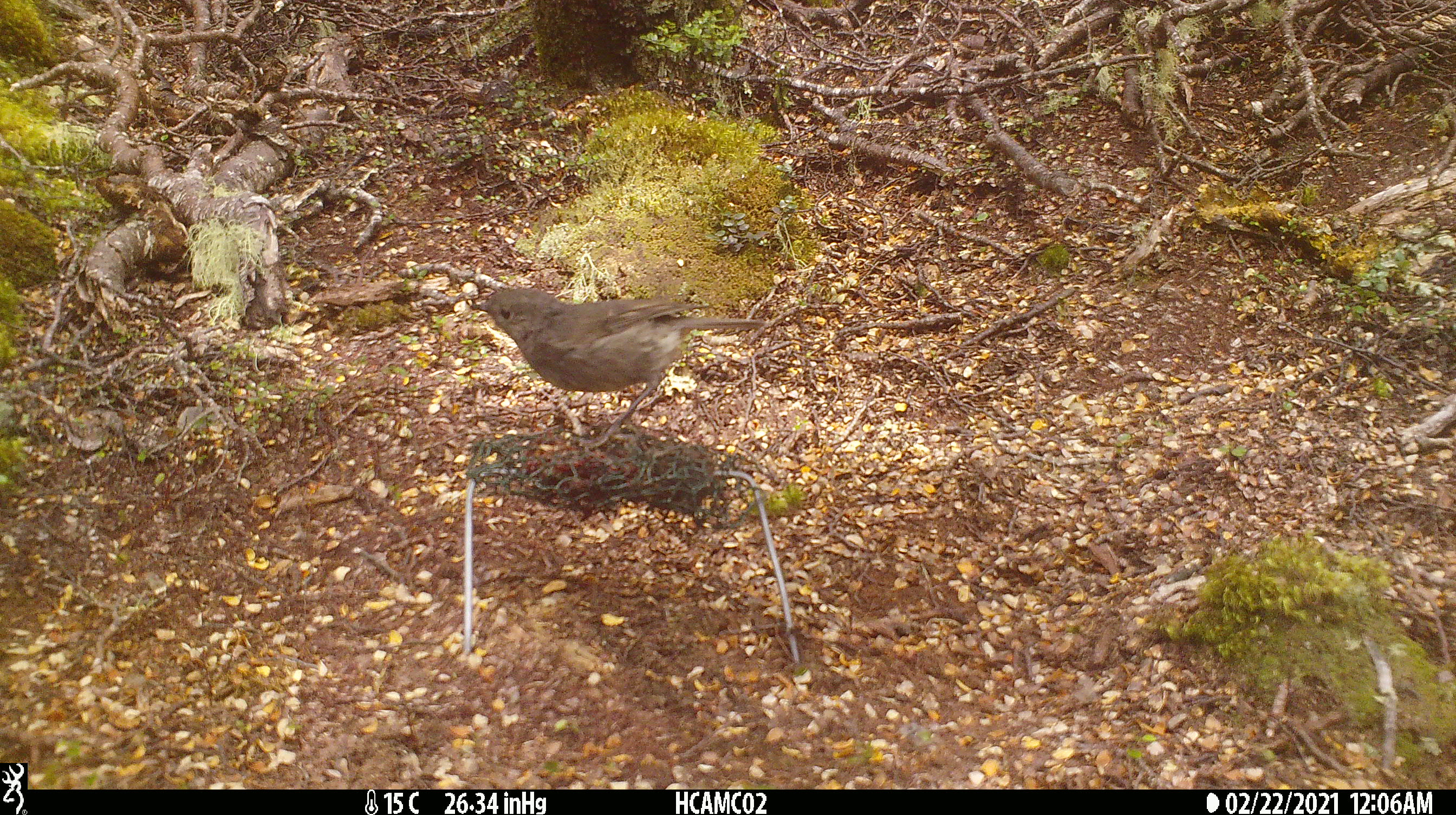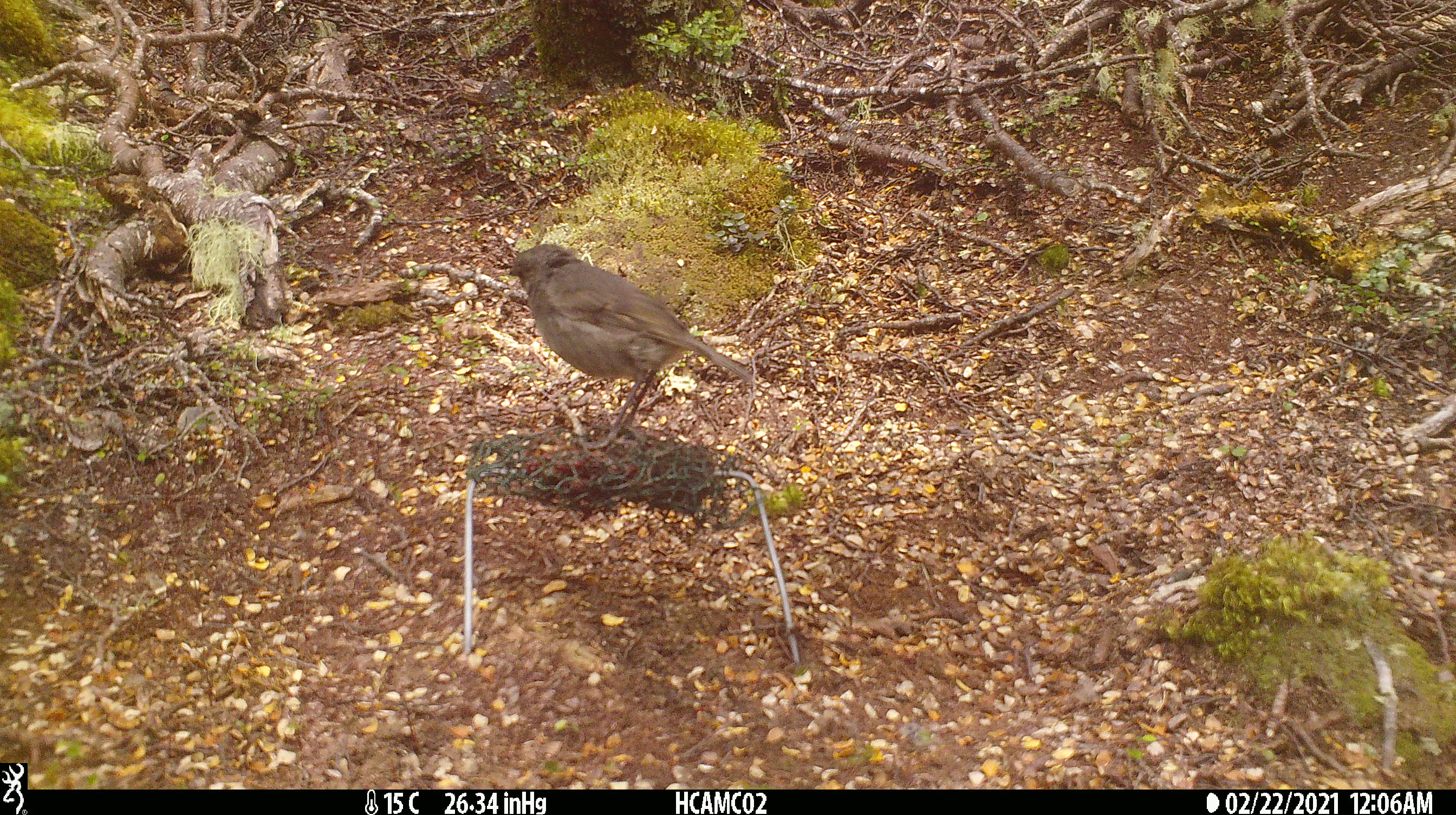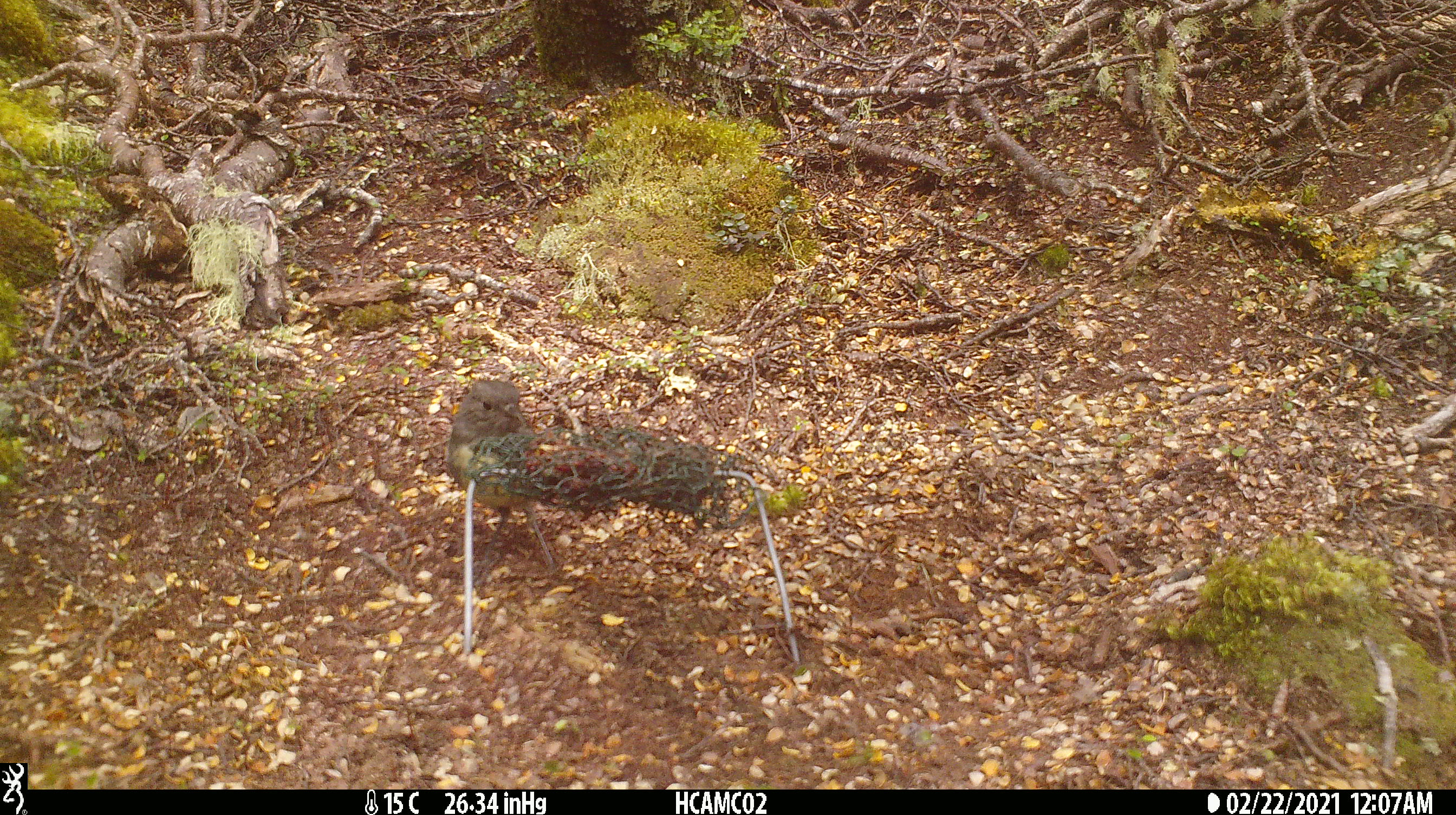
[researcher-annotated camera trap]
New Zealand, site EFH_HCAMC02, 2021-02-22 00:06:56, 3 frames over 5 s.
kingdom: Animalia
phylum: Chordata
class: Aves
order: Passeriformes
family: Petroicidae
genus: Petroica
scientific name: Petroica australis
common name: new zealand robin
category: robin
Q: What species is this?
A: Robin (new zealand robin) (Petroica australis).